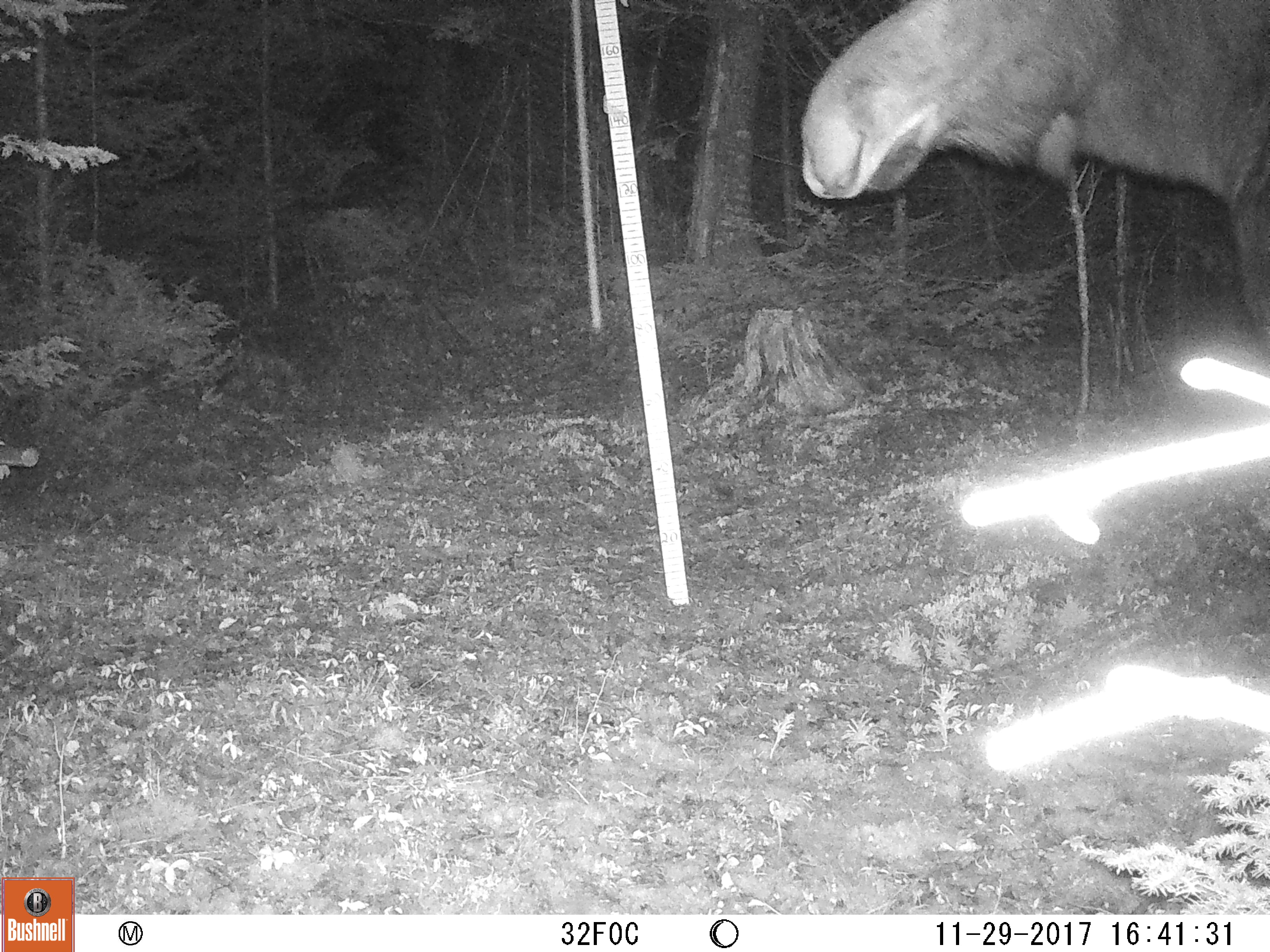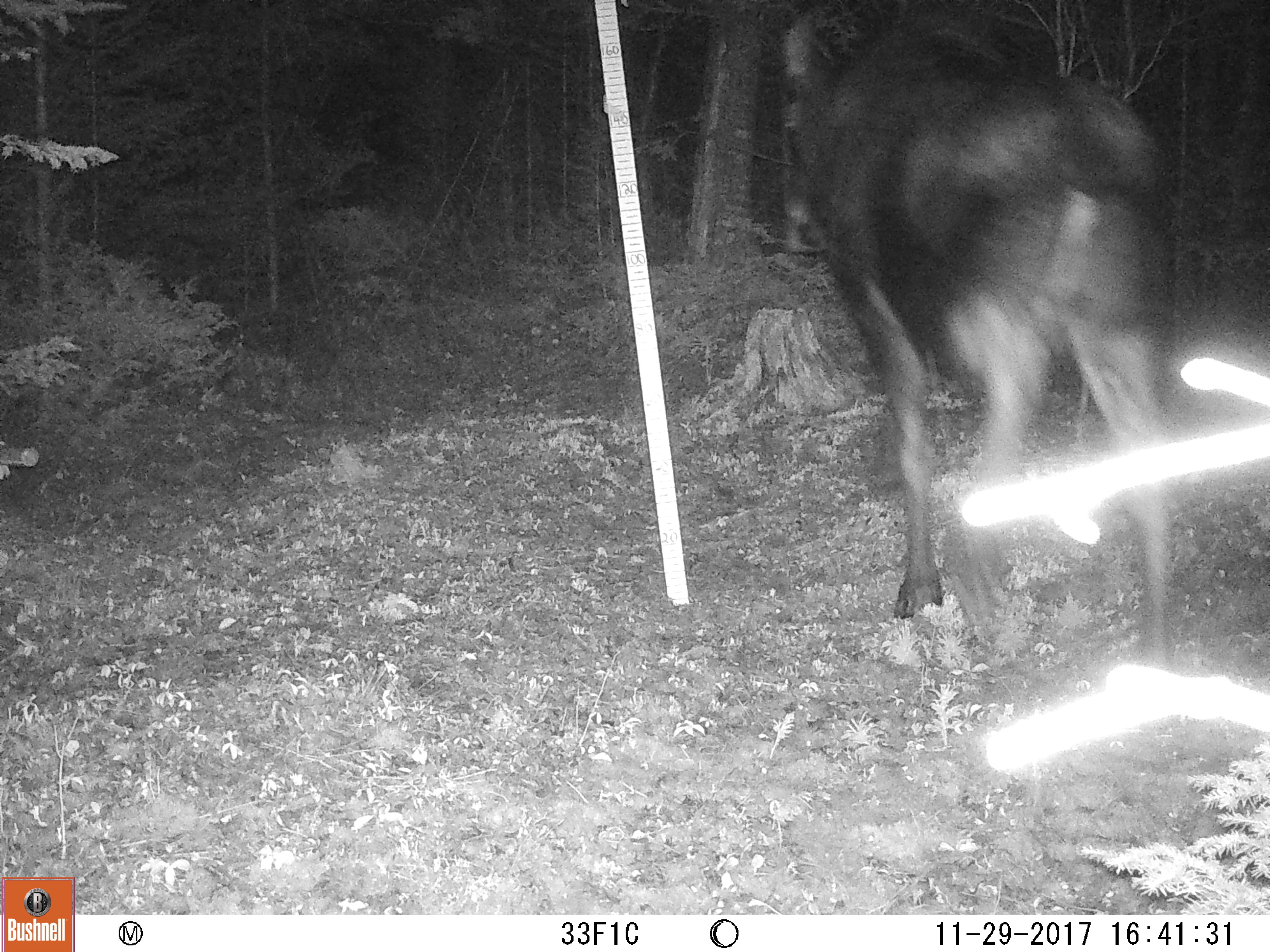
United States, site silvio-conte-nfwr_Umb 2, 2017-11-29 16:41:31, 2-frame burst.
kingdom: Animalia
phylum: Chordata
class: Mammalia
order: Artiodactyla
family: Cervidae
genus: Alces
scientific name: Alces alces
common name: moose